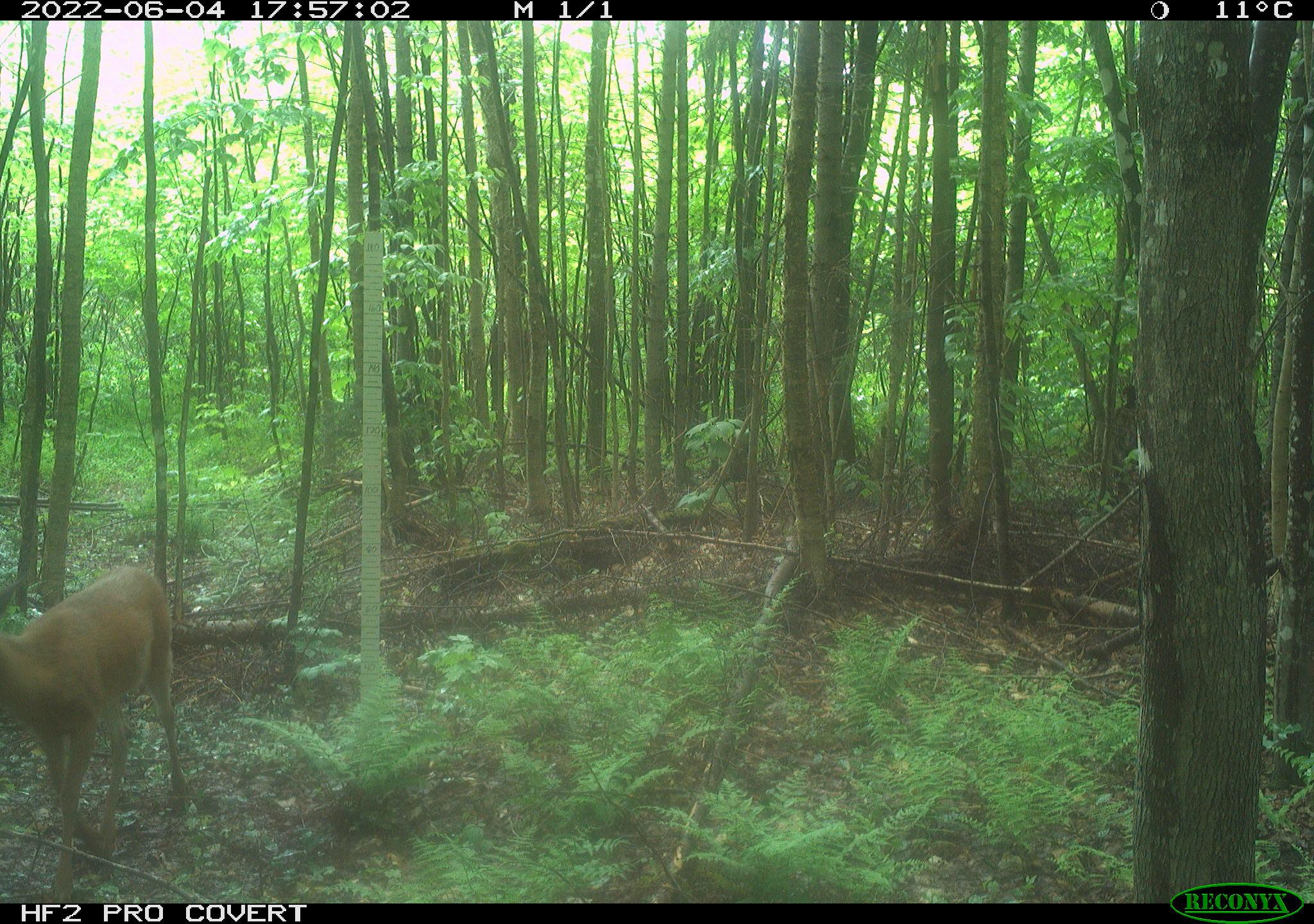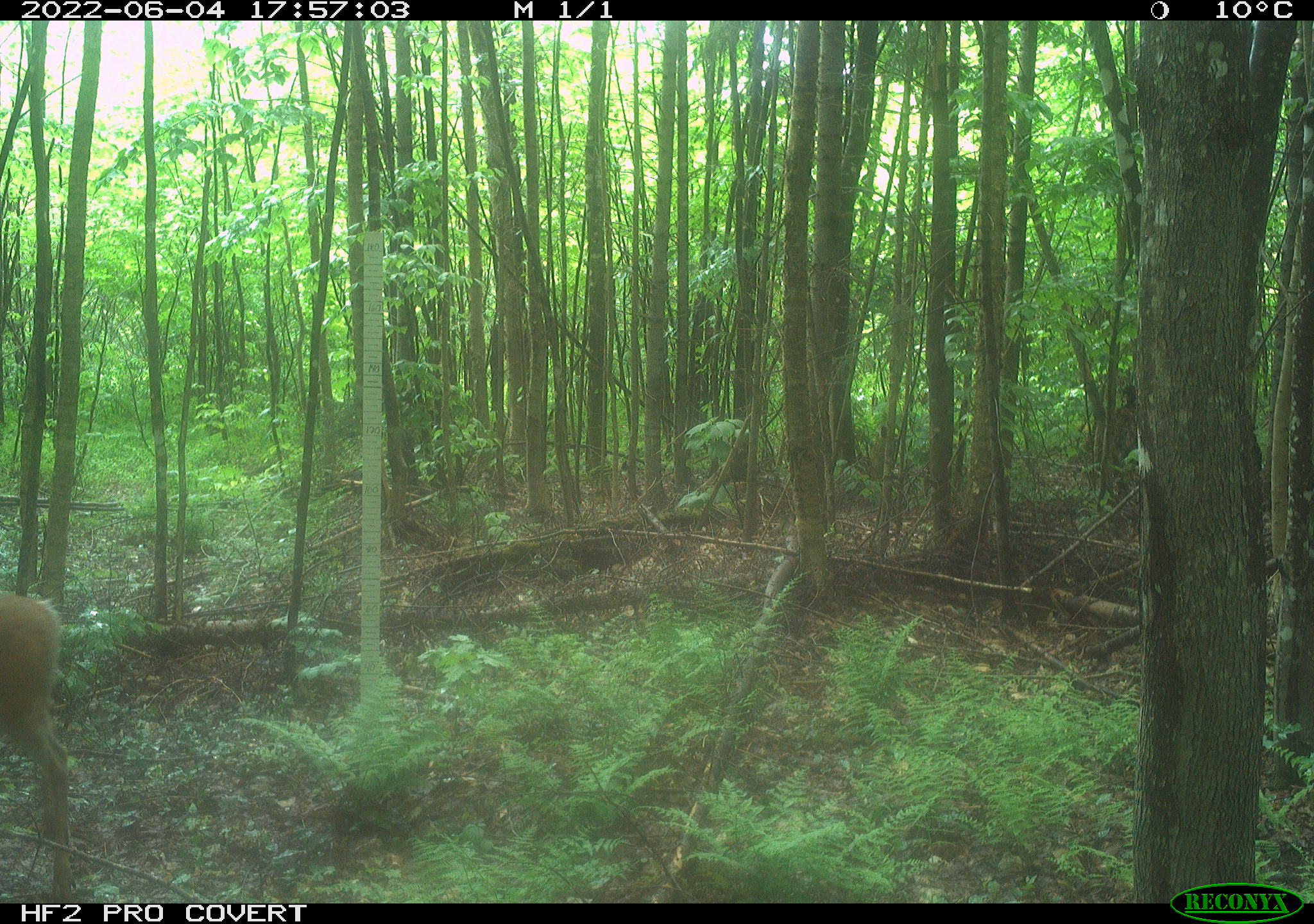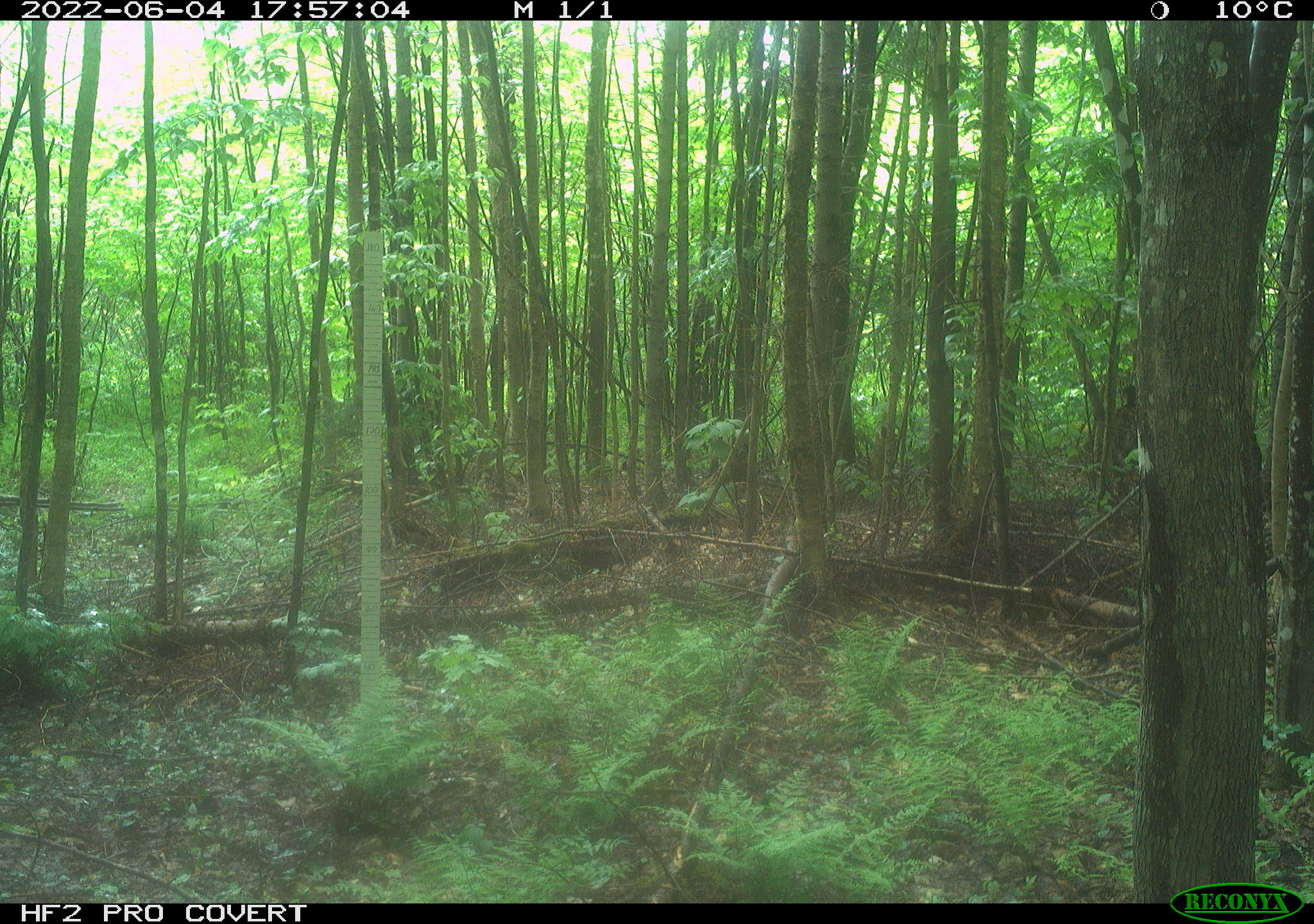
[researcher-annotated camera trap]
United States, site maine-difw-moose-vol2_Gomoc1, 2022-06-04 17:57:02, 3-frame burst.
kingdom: Animalia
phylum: Chordata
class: Mammalia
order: Artiodactyla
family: Cervidae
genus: Odocoileus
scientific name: Odocoileus virginianus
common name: white-tailed deer